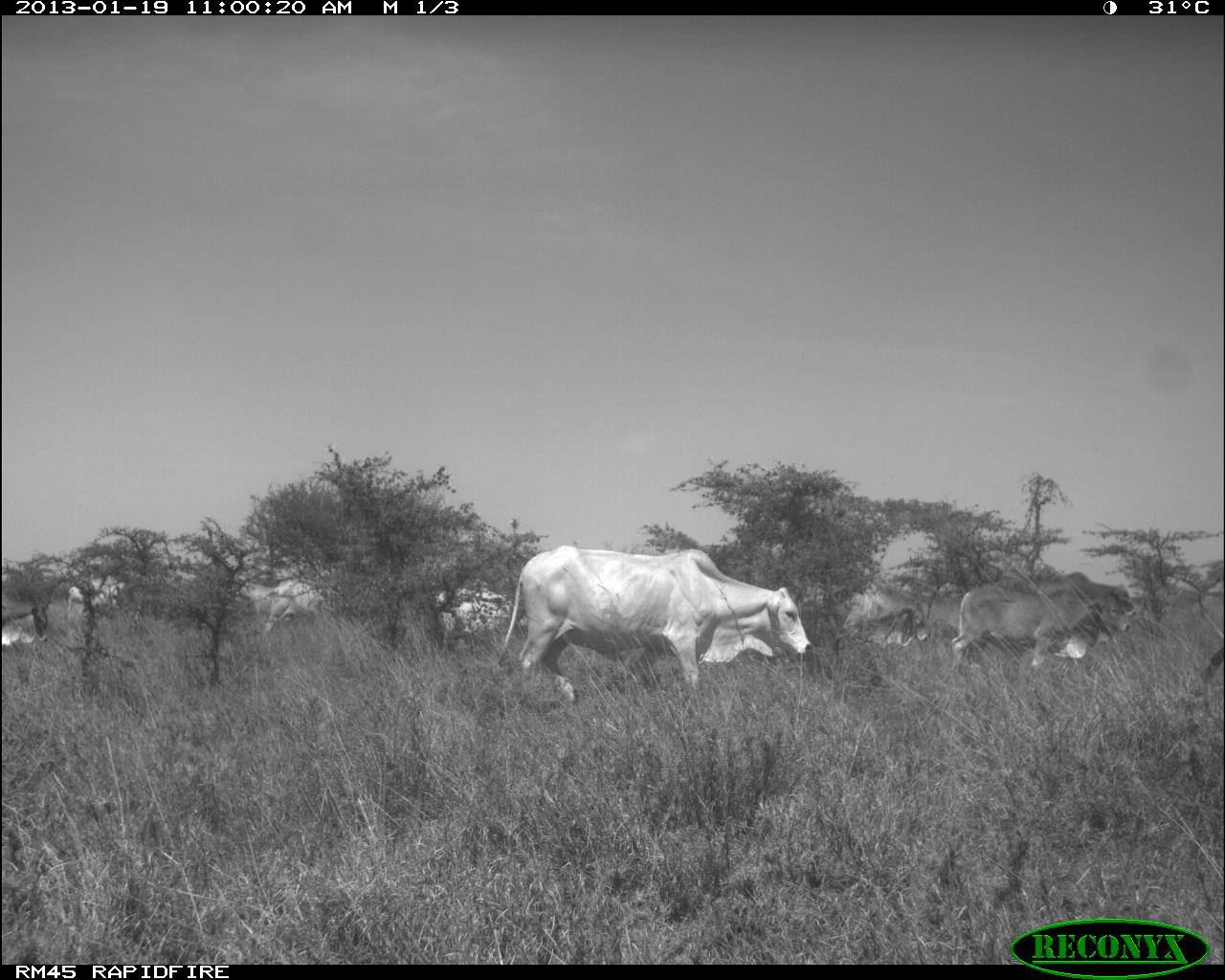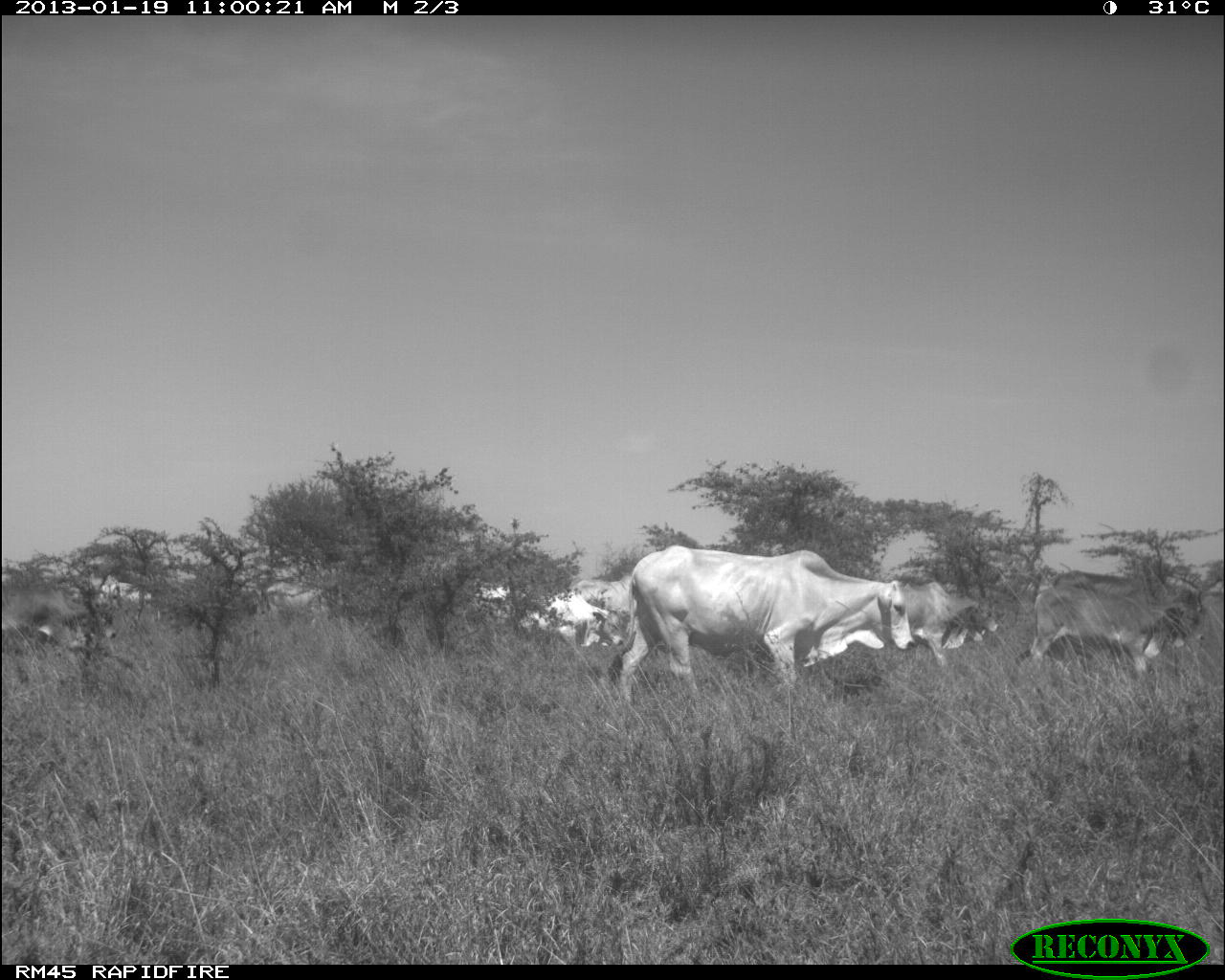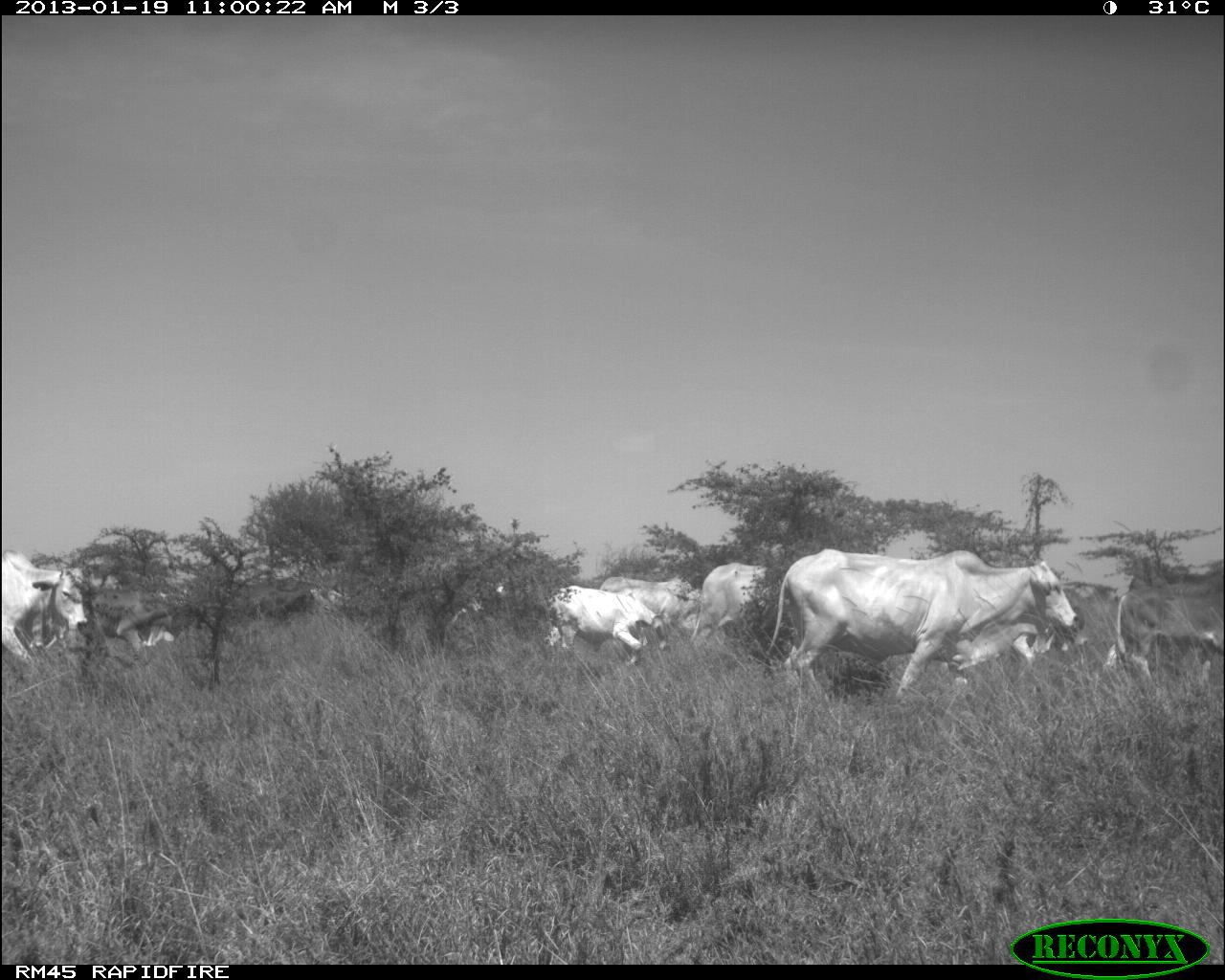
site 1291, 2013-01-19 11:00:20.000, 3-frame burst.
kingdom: Animalia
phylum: Chordata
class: Mammalia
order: Artiodactyla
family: Bovidae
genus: Bos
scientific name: Bos taurus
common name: domestic cattle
Bos taurus (domestic cattle), count 8.